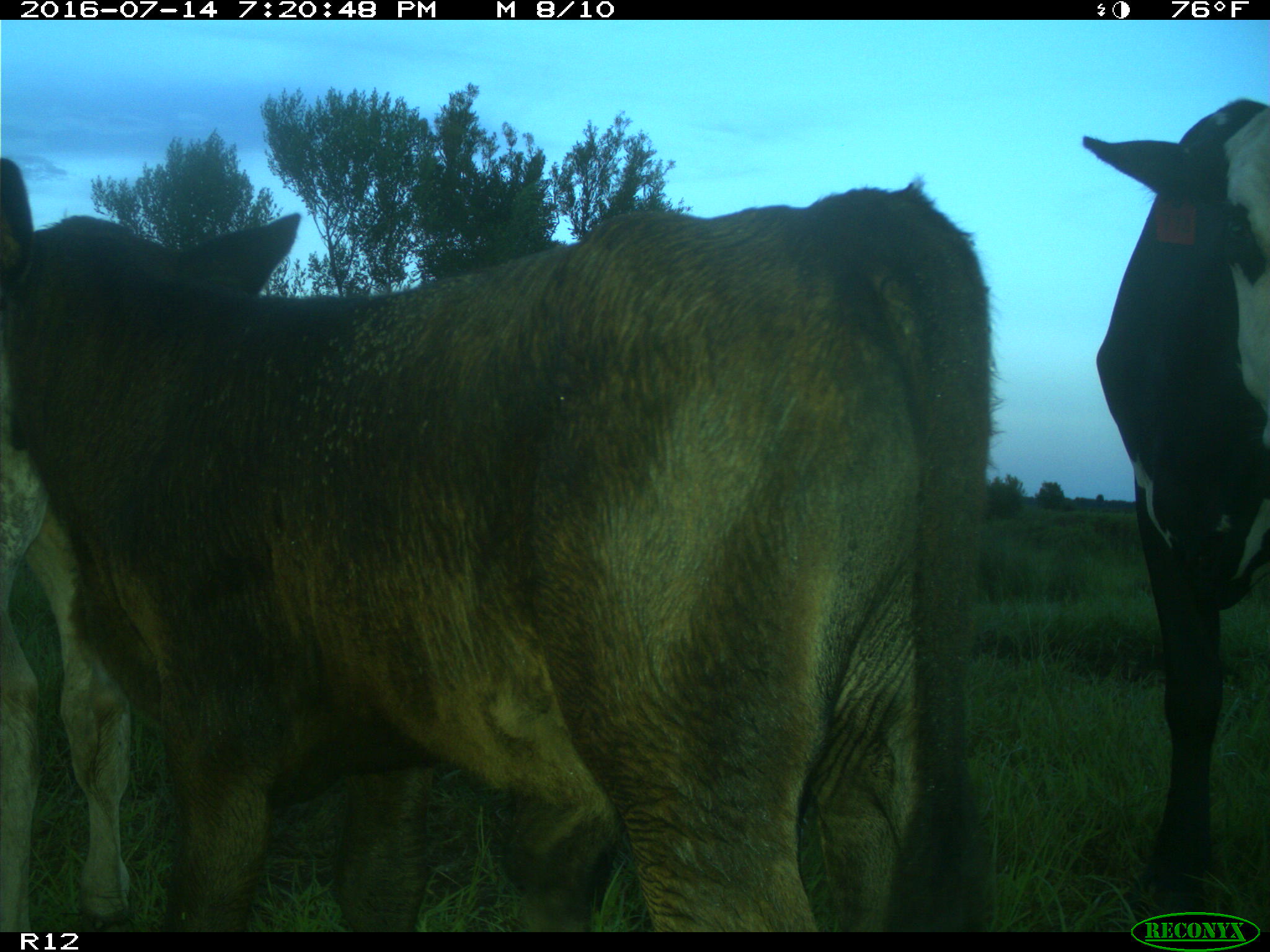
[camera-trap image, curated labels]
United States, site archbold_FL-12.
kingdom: Animalia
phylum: Chordata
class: Mammalia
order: Artiodactyla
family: Bovidae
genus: Bos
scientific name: Bos taurus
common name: domestic cow